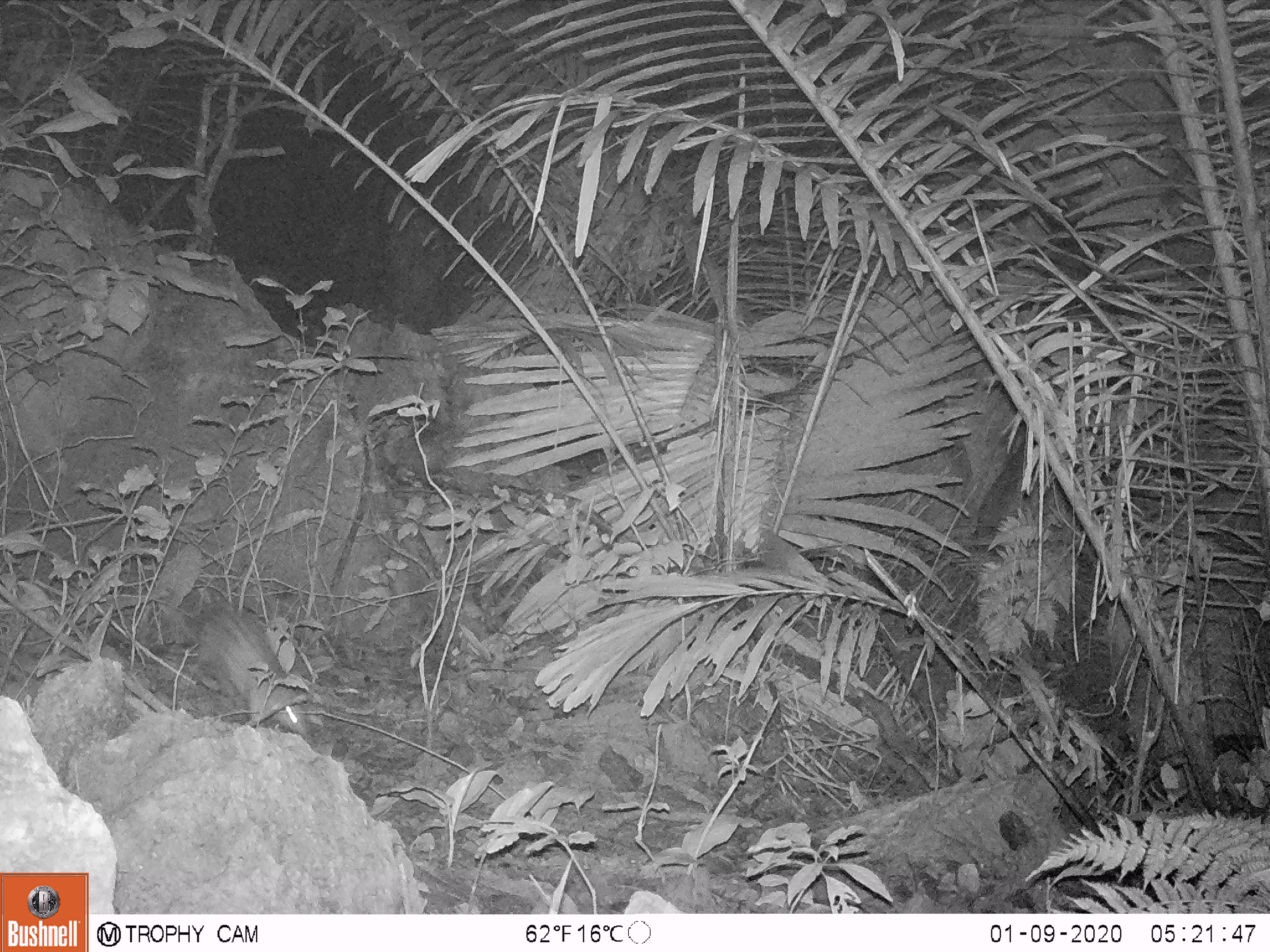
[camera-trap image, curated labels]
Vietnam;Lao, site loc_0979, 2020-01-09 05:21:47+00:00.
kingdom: Animalia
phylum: Chordata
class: Mammalia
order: Rodentia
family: Hystricidae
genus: Atherurus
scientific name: Atherurus macrourus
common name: asiatic brush-tailed porcupine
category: asiatic brush tailed porcupine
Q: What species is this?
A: Asiatic brush tailed porcupine (asiatic brush-tailed porcupine) (Atherurus macrourus).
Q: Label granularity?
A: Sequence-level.